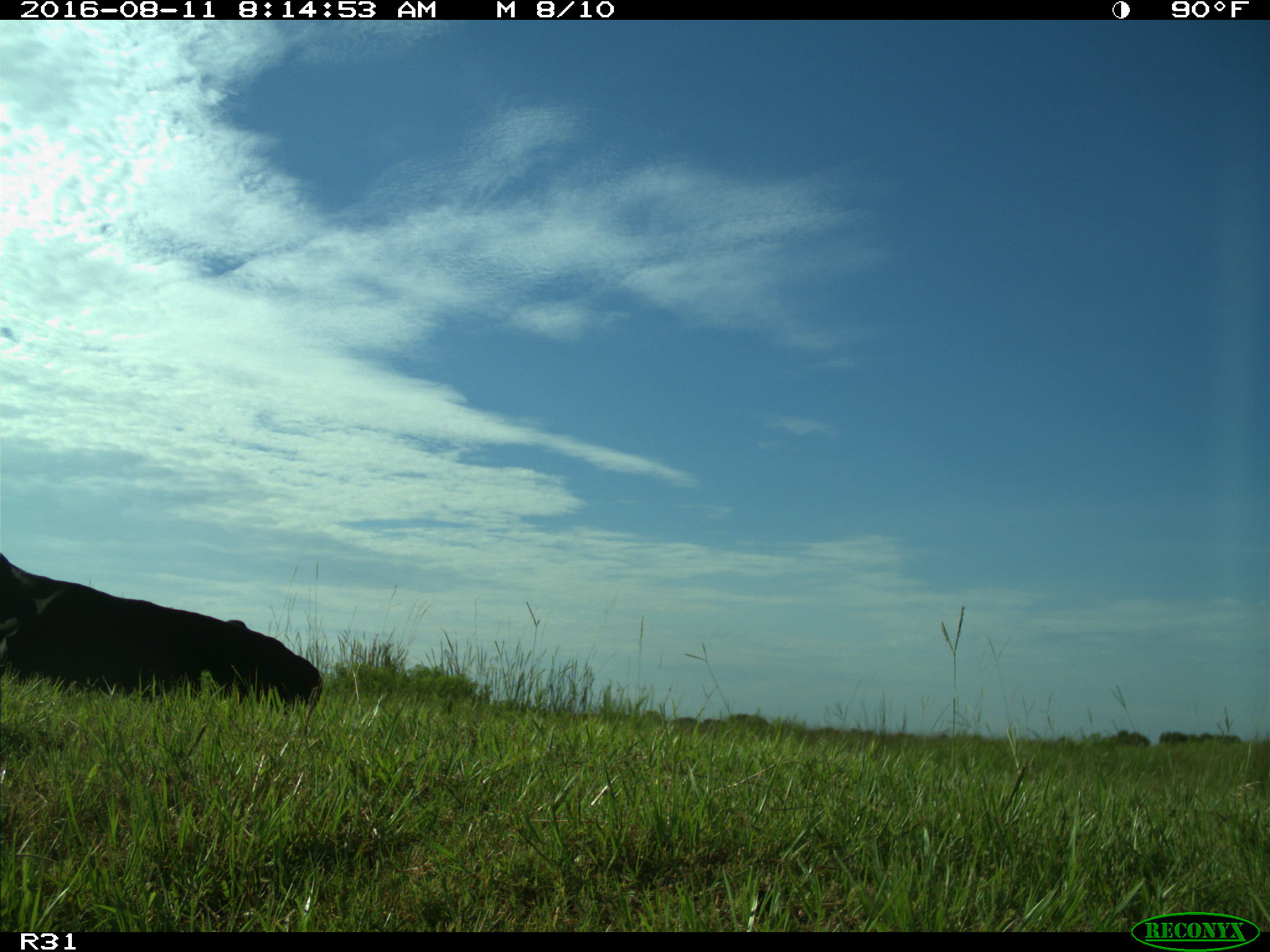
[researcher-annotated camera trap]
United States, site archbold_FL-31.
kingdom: Animalia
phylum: Chordata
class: Mammalia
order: Artiodactyla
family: Bovidae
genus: Bos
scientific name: Bos taurus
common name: domestic cow